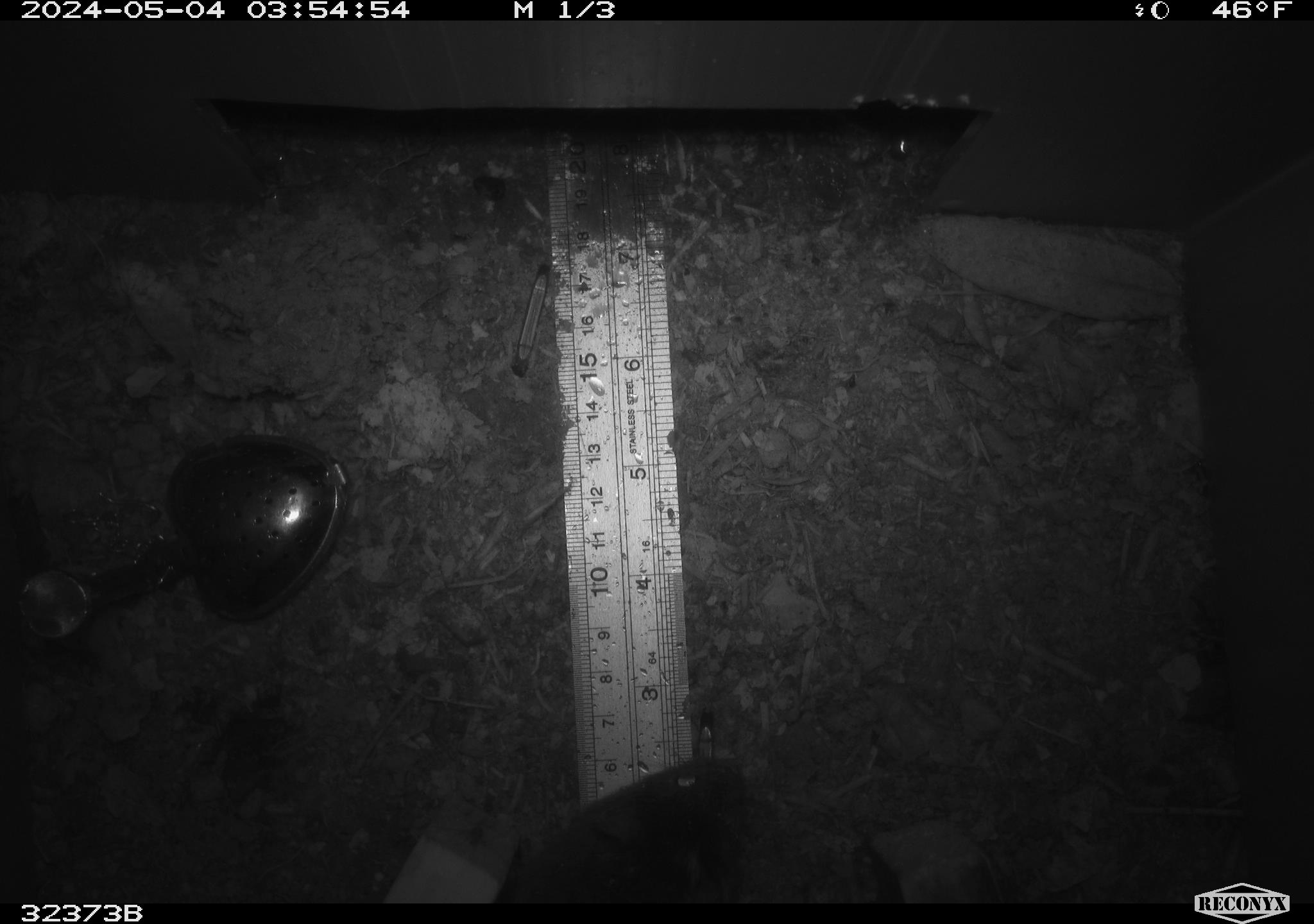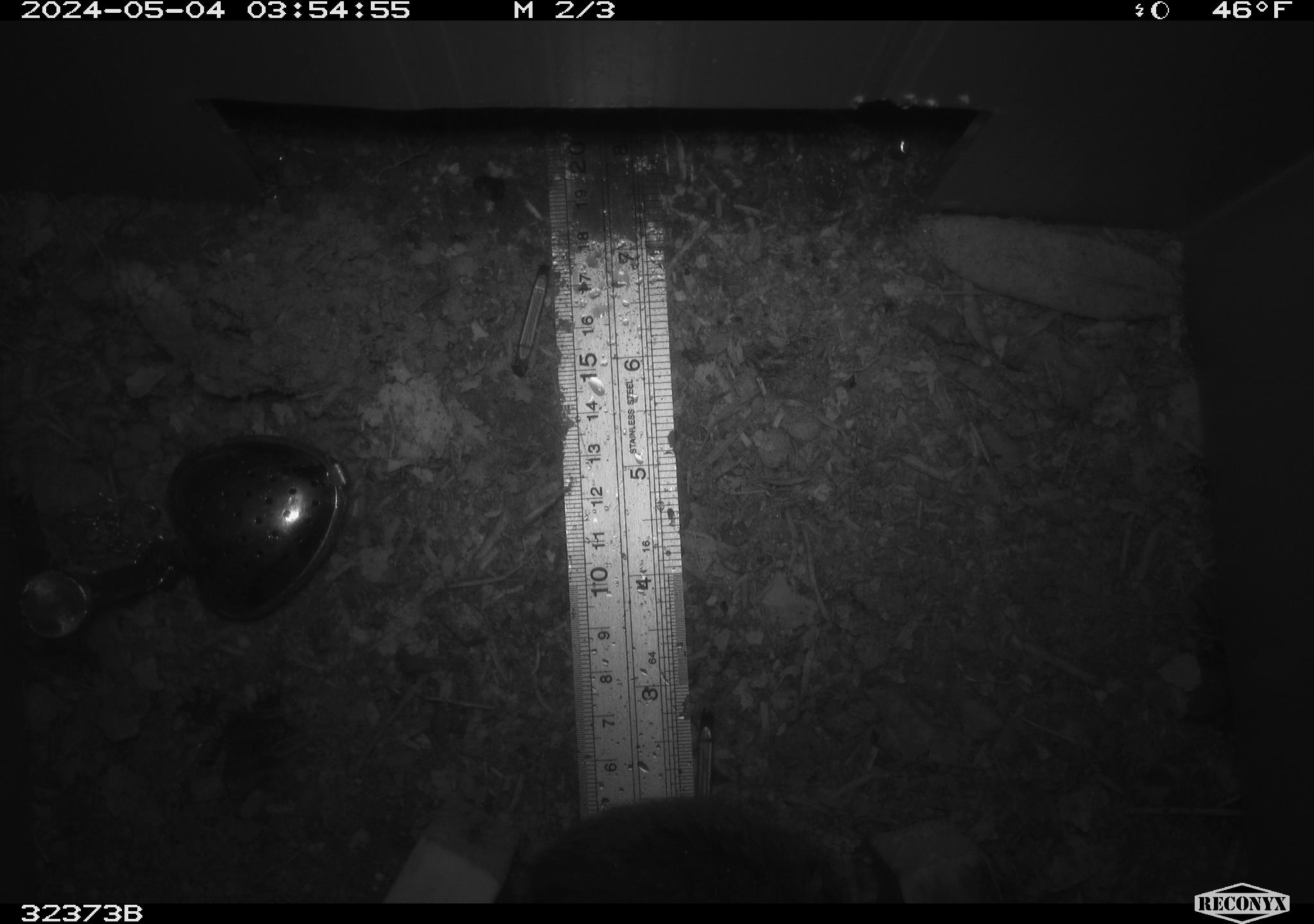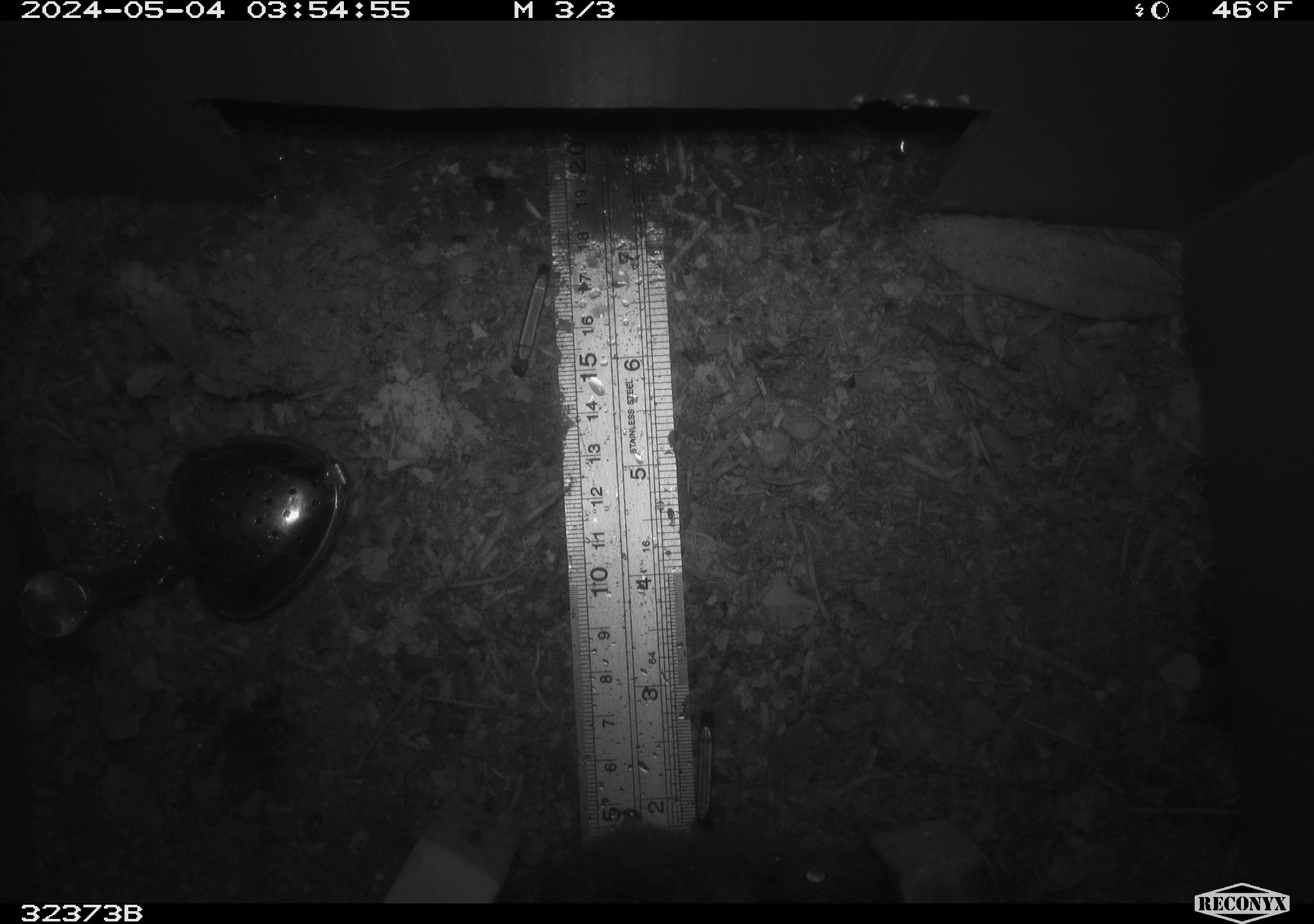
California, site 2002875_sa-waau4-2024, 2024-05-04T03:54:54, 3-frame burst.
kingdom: Animalia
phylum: Chordata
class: Mammalia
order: Rodentia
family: Cricetidae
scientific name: Arvicolinae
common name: voles, lemmings, and muskrats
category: arvicolinae subfamily